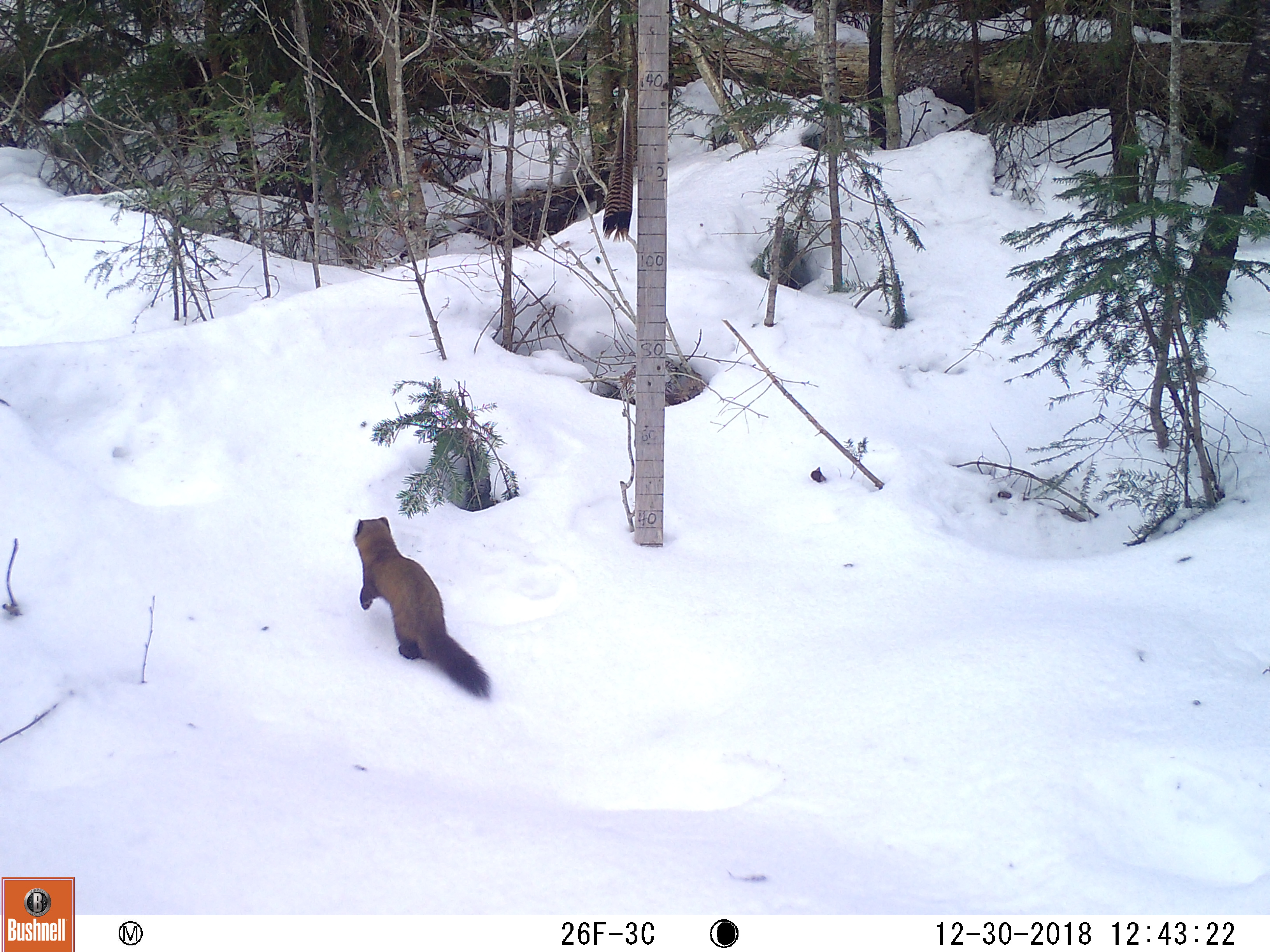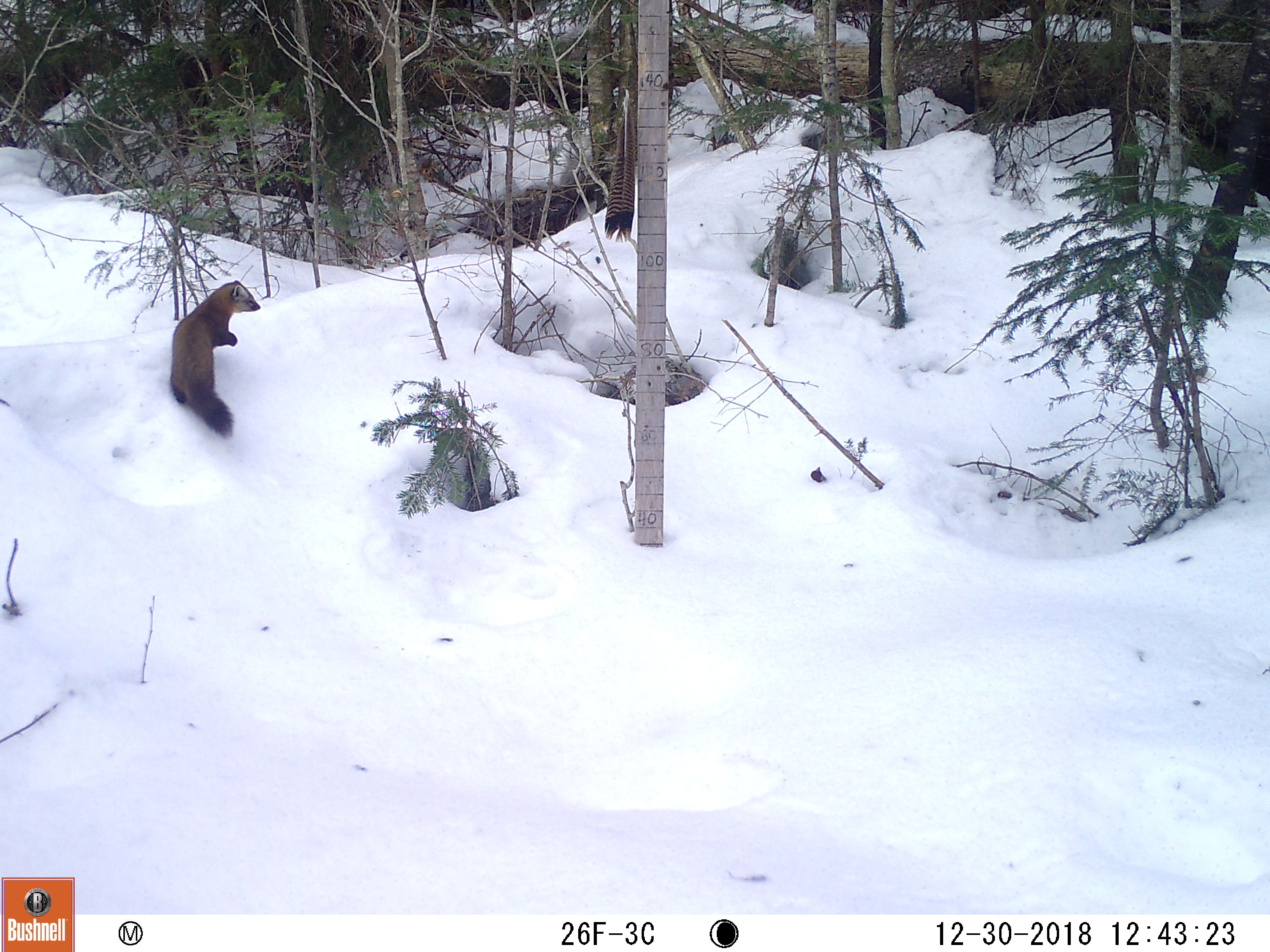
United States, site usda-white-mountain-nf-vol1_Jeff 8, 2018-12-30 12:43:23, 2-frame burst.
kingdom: Animalia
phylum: Chordata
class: Mammalia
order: Carnivora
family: Mustelidae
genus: Martes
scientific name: Martes americana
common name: american marten